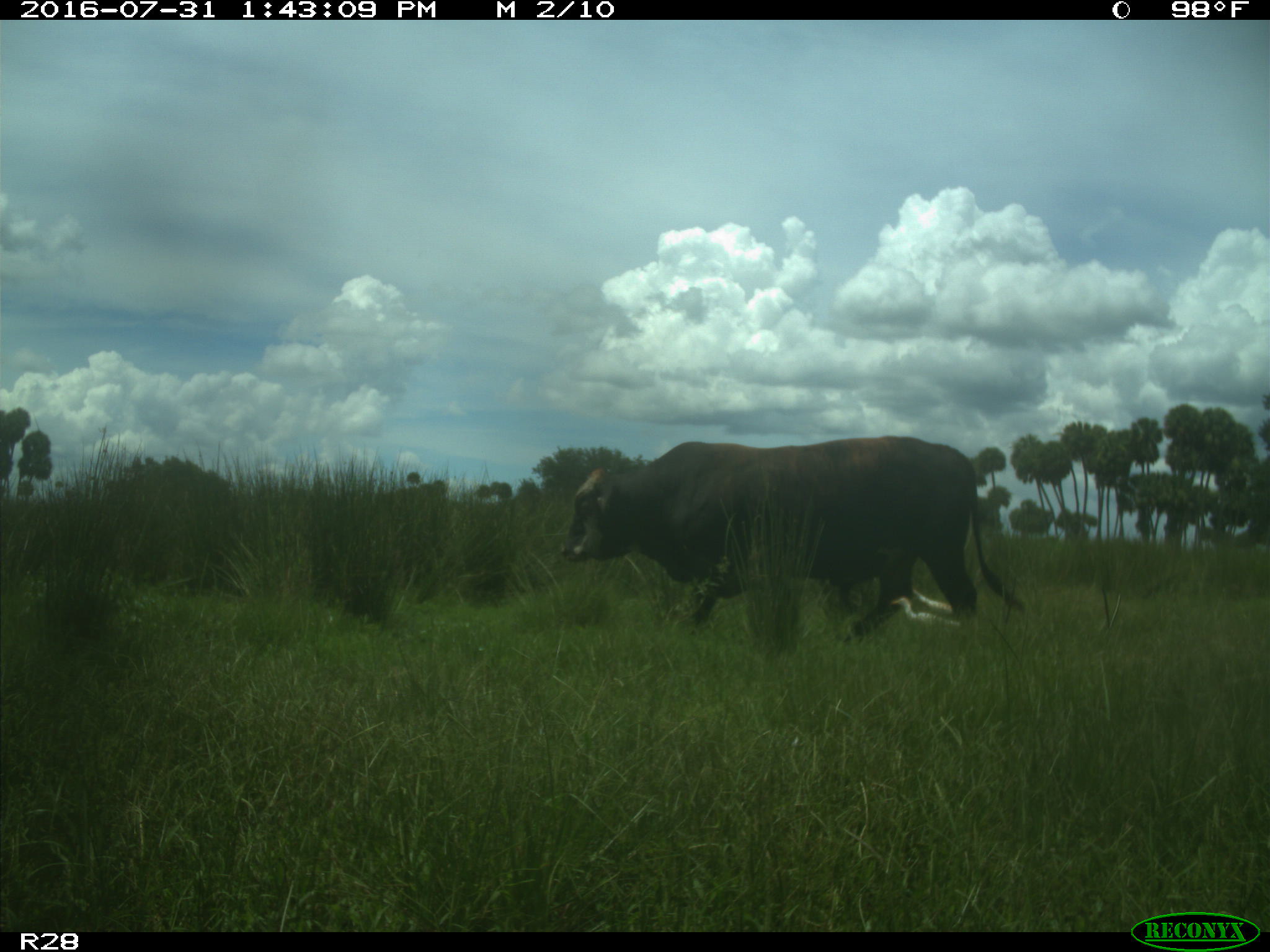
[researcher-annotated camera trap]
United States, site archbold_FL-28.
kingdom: Animalia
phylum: Chordata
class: Mammalia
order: Artiodactyla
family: Bovidae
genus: Bos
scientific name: Bos taurus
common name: domestic cow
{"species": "Bos taurus (domestic cow)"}